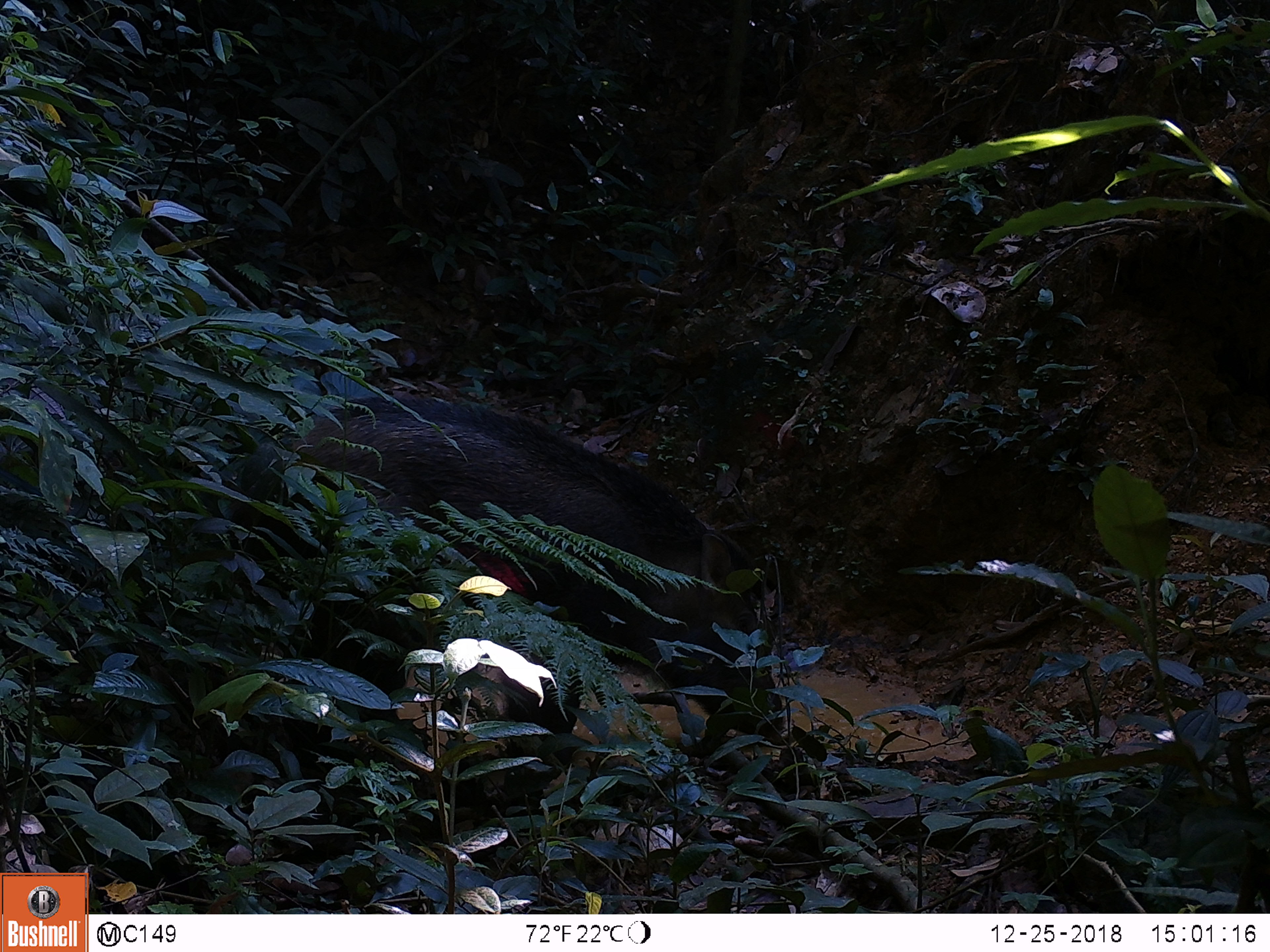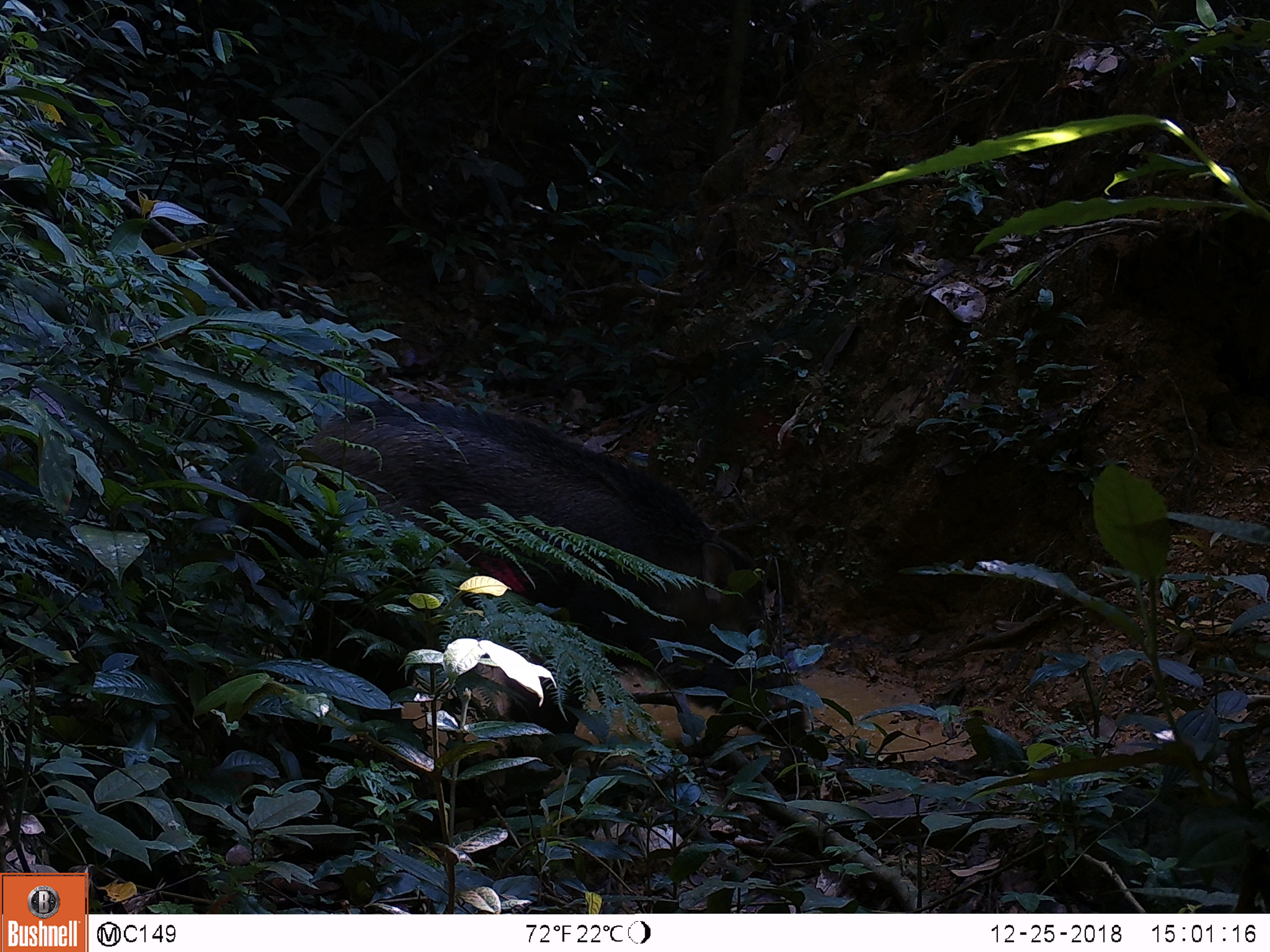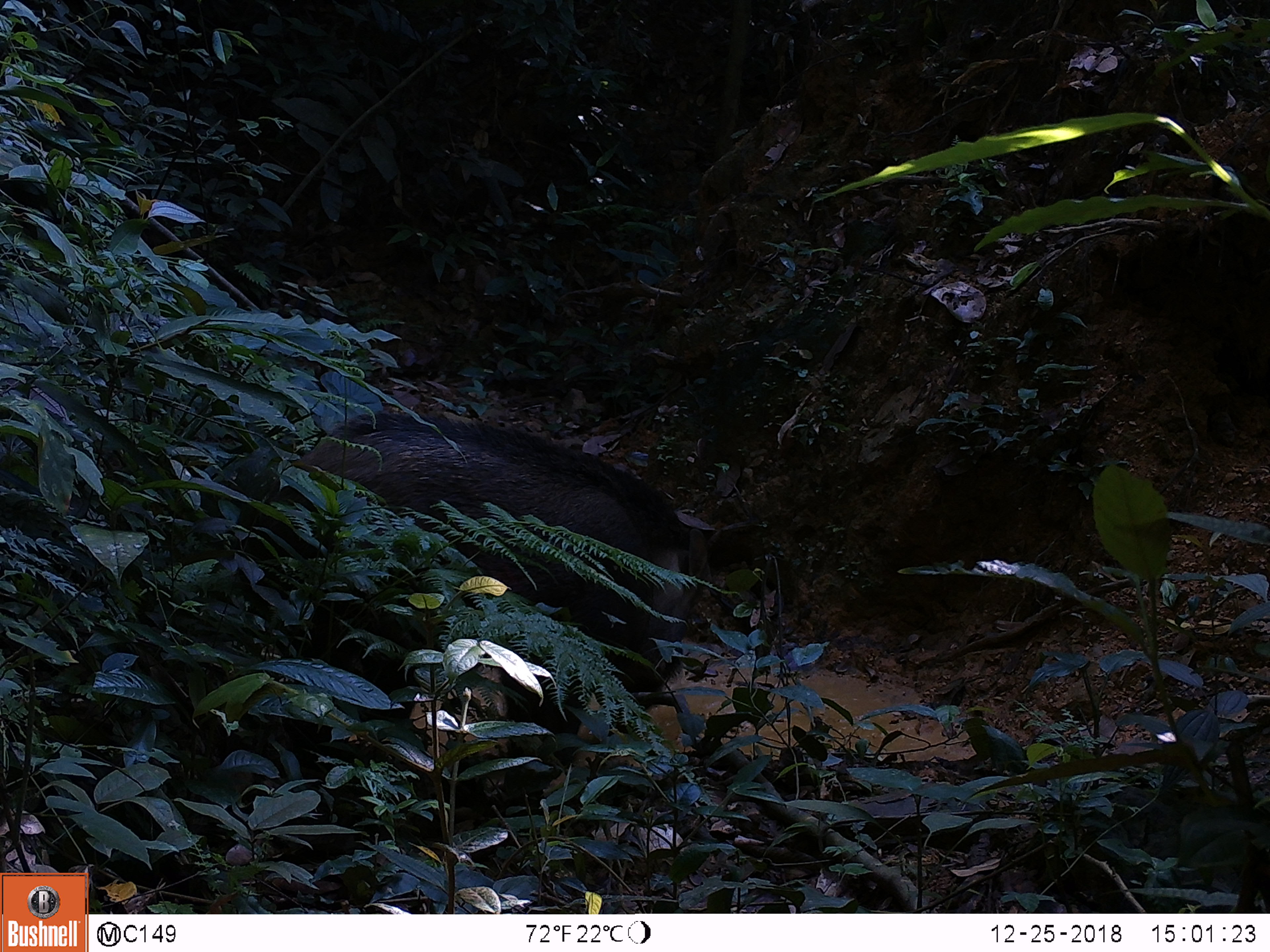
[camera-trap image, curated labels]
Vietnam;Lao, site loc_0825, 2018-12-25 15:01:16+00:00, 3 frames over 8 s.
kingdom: Animalia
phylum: Chordata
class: Mammalia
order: Artiodactyla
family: Suidae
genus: Sus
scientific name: Sus scrofa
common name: eurasian wild pig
Eurasian wild pig (Sus scrofa). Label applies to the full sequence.